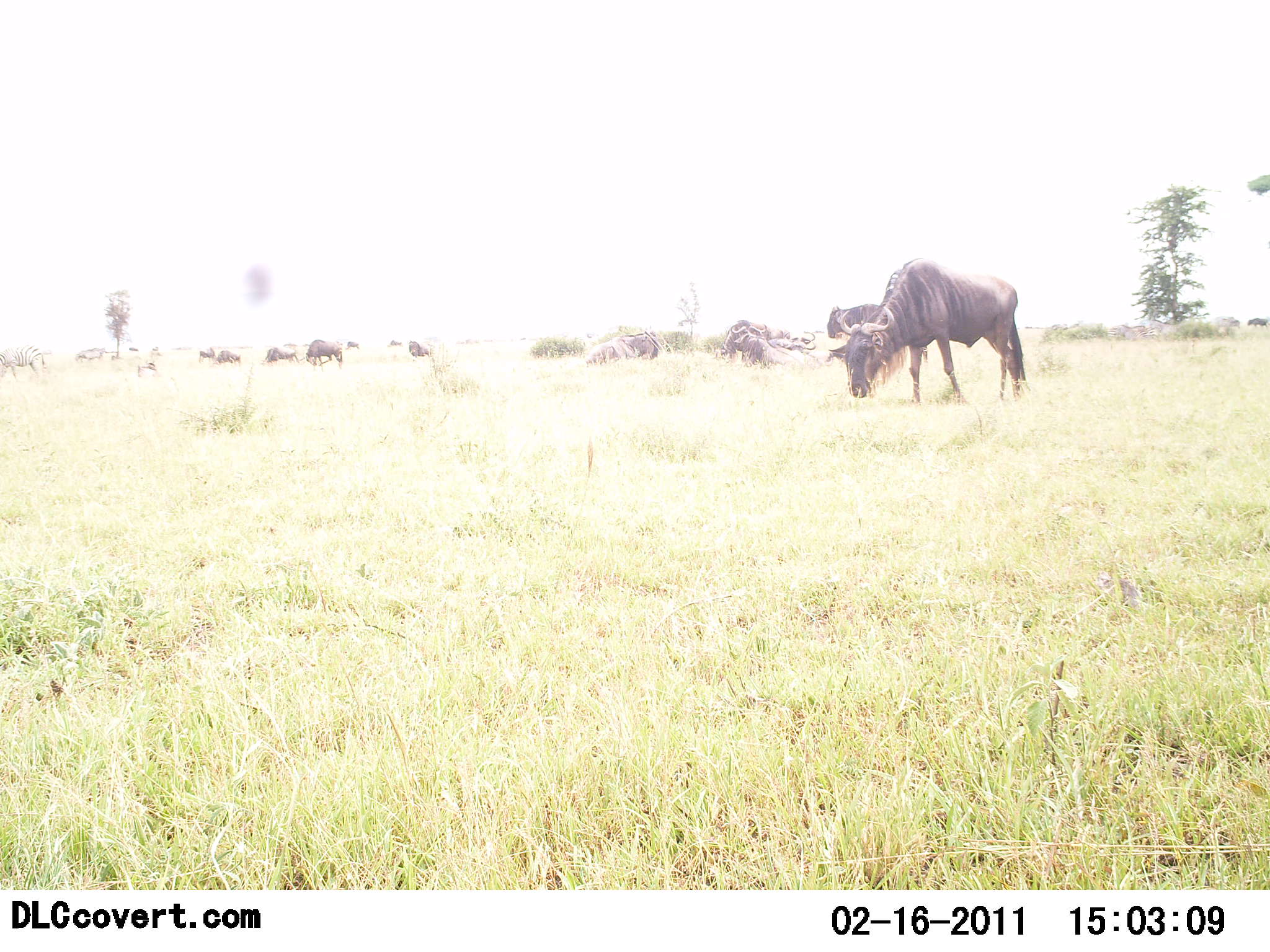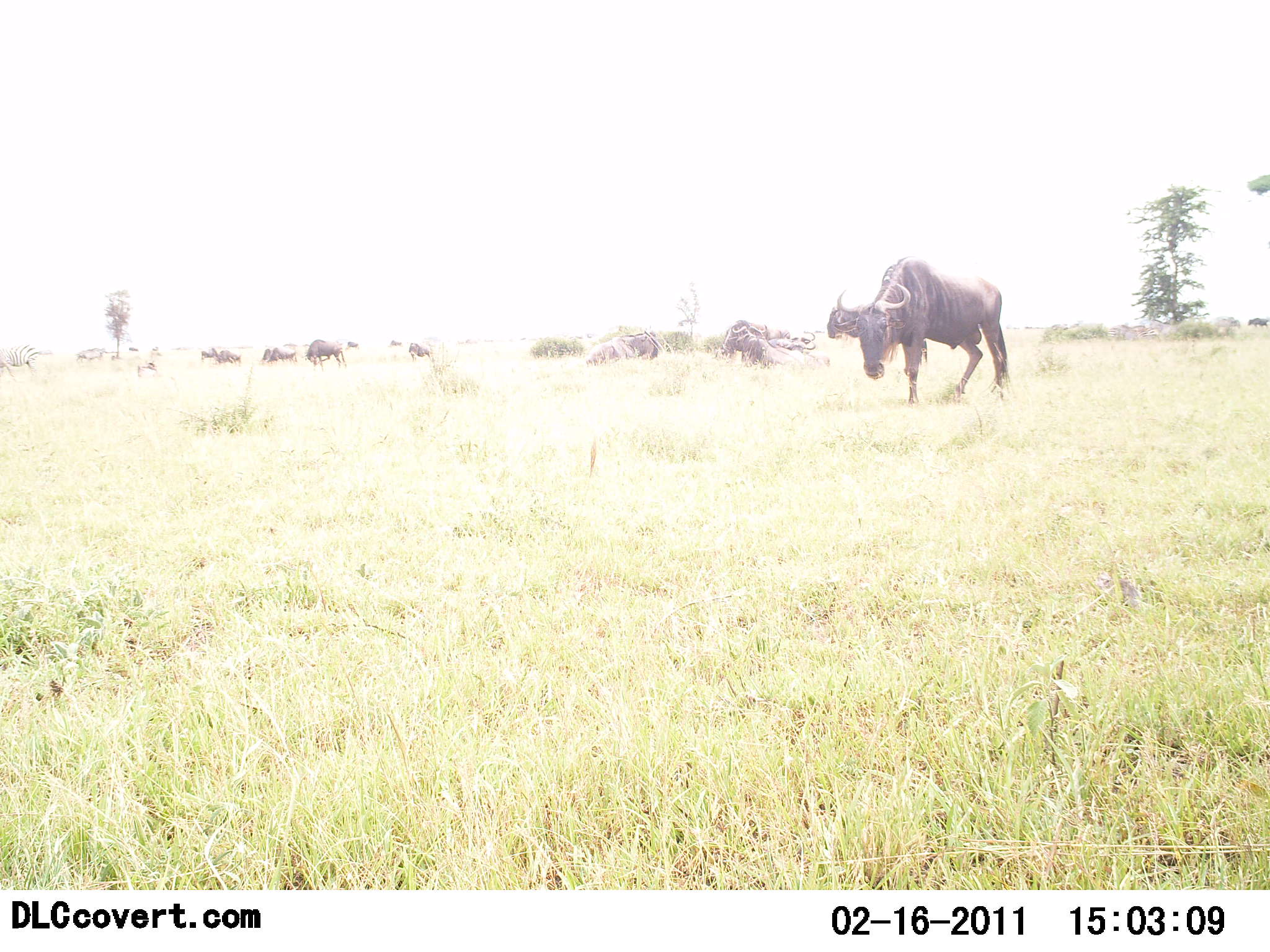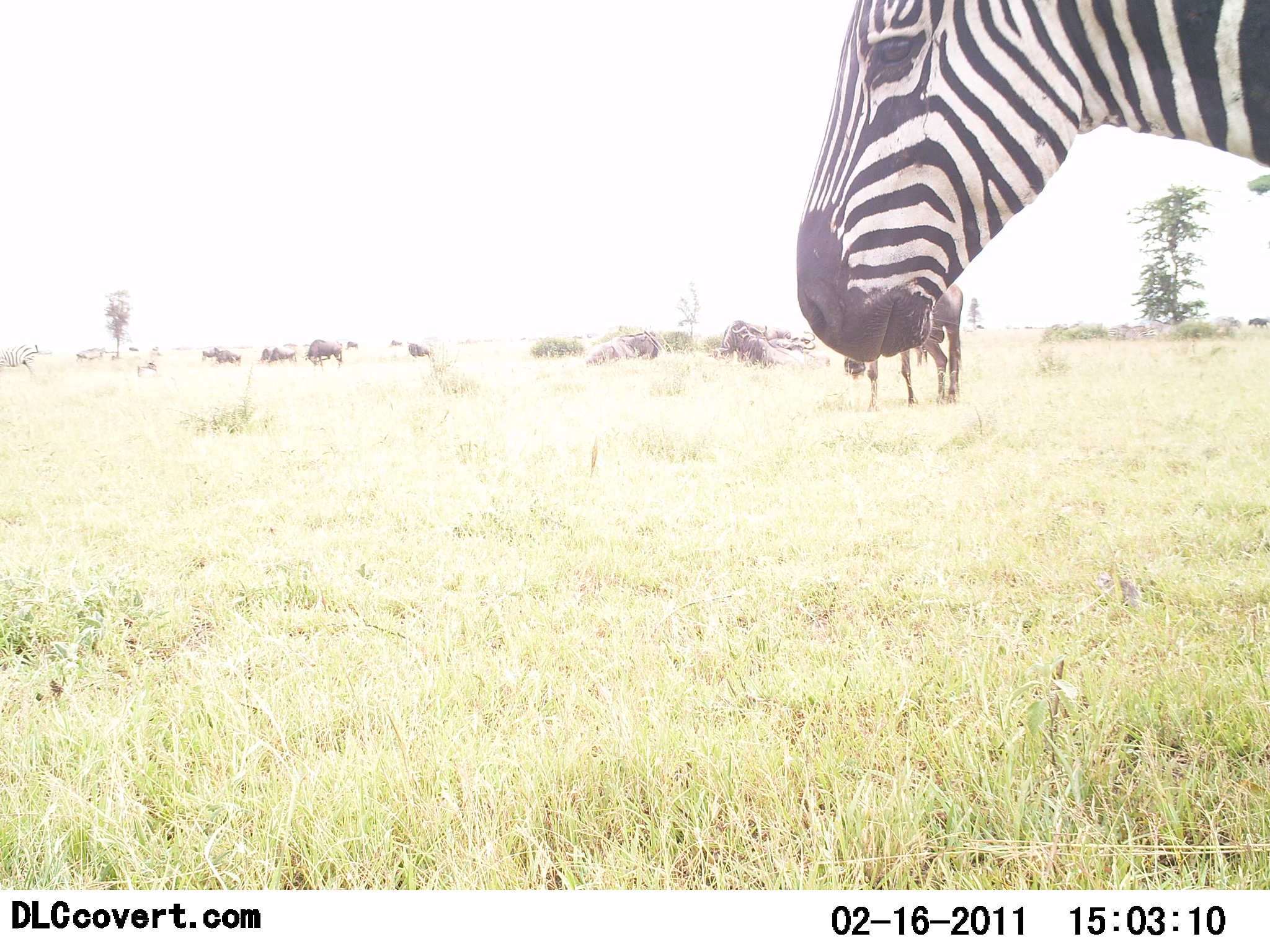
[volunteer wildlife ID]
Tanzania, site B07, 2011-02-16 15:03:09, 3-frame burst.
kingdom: Animalia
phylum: Chordata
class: Mammalia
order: Artiodactyla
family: Bovidae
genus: Connochaetes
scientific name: Connochaetes taurinus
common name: blue wildebeest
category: wildebeest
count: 11-50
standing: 45%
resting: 36%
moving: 27%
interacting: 0%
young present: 0%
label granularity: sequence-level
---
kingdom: Animalia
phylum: Chordata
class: Mammalia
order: Perissodactyla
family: Equidae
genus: Equus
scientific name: Equus quagga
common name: plains zebra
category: zebra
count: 1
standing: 64%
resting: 9%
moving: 36%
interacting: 0%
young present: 0%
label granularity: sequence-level